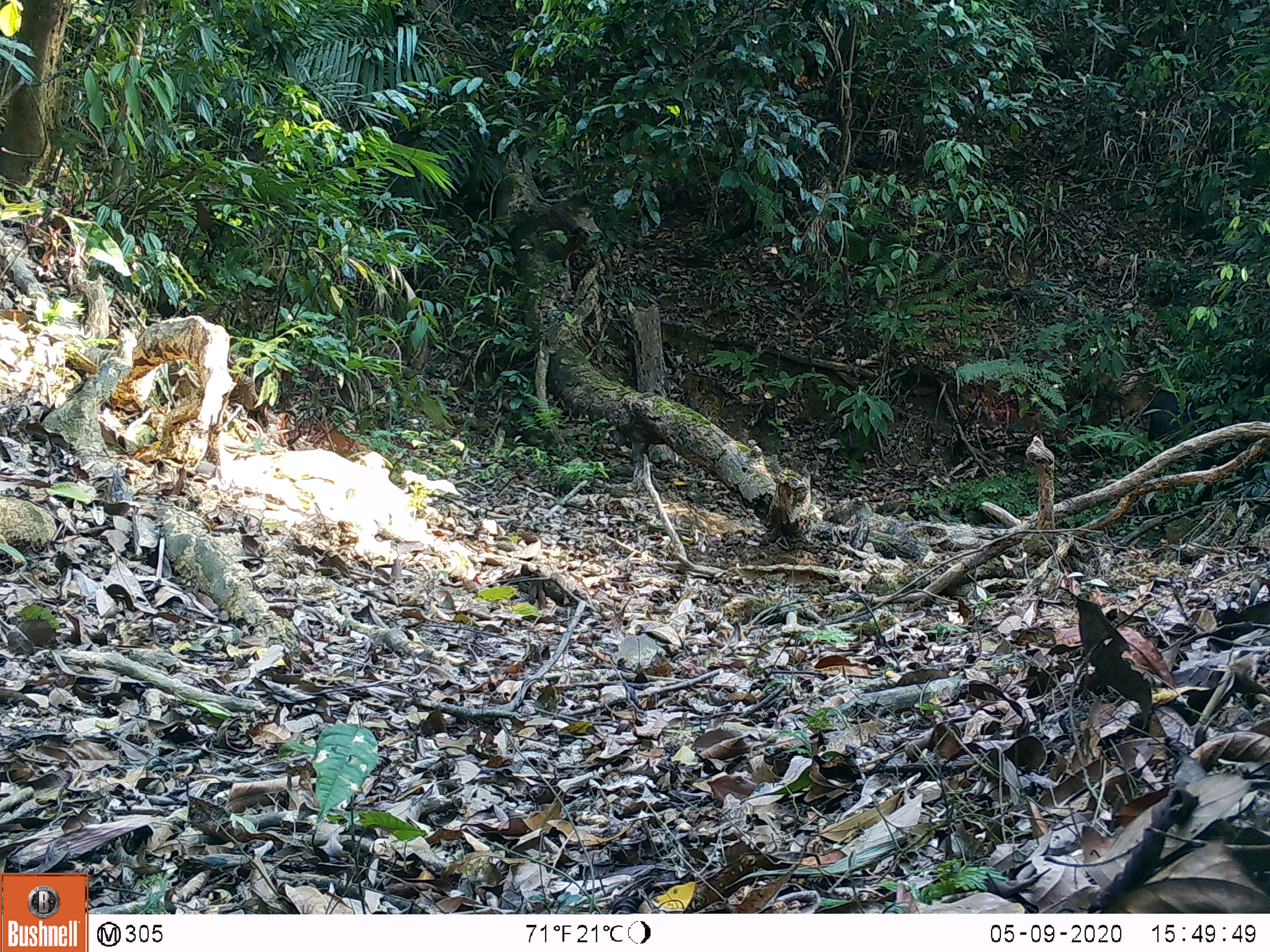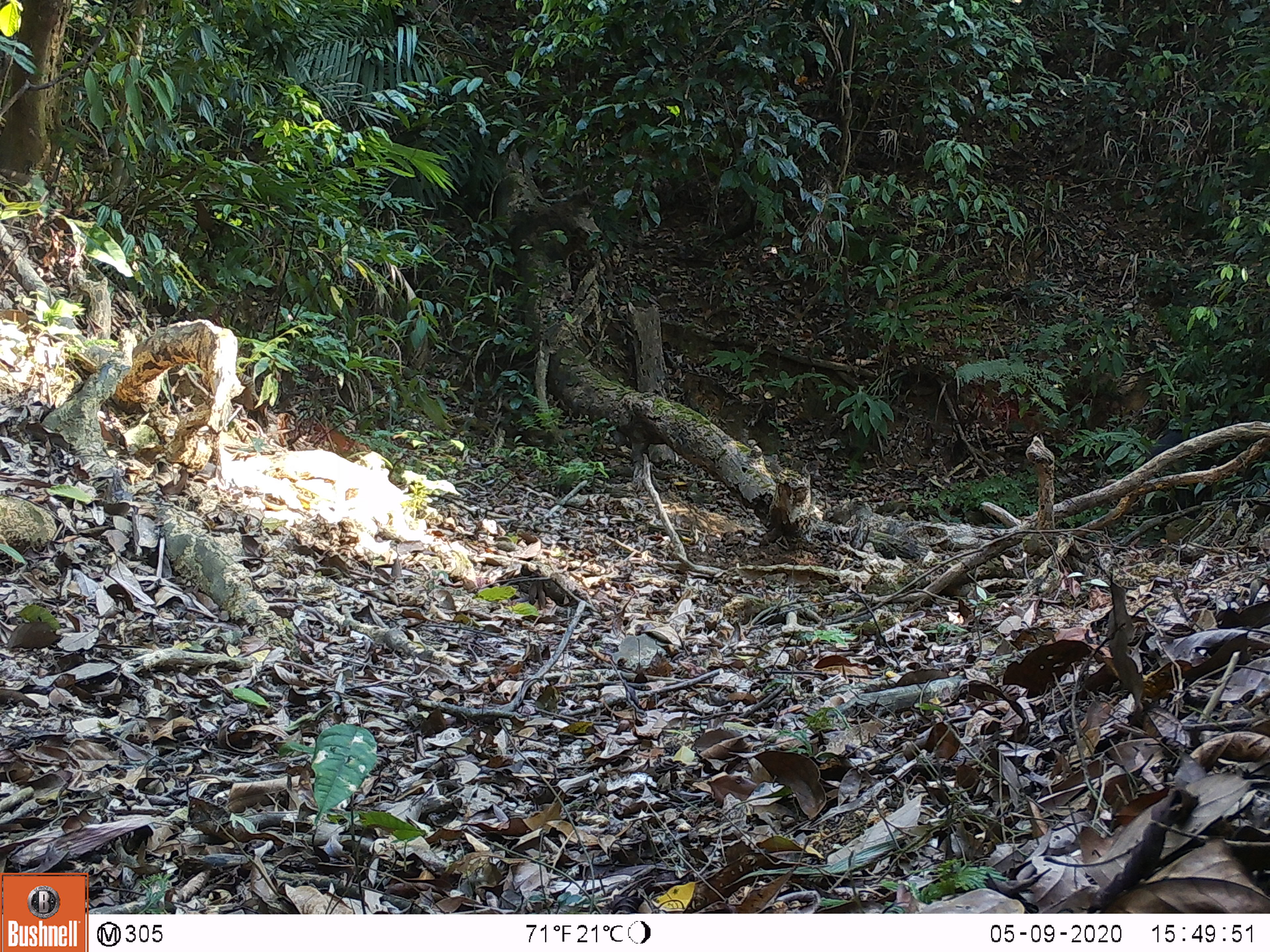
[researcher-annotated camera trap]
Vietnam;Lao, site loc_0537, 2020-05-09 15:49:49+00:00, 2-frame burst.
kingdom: Animalia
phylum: Chordata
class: Mammalia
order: Artiodactyla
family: Suidae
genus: Sus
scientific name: Sus scrofa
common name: eurasian wild pig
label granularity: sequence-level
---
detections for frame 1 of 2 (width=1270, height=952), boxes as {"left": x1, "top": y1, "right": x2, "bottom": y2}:
eurasian wild pig: {"left": 1147, "top": 386, "right": 1266, "bottom": 500}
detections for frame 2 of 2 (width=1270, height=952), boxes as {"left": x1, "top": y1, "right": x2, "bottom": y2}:
eurasian wild pig: {"left": 1147, "top": 416, "right": 1217, "bottom": 521}